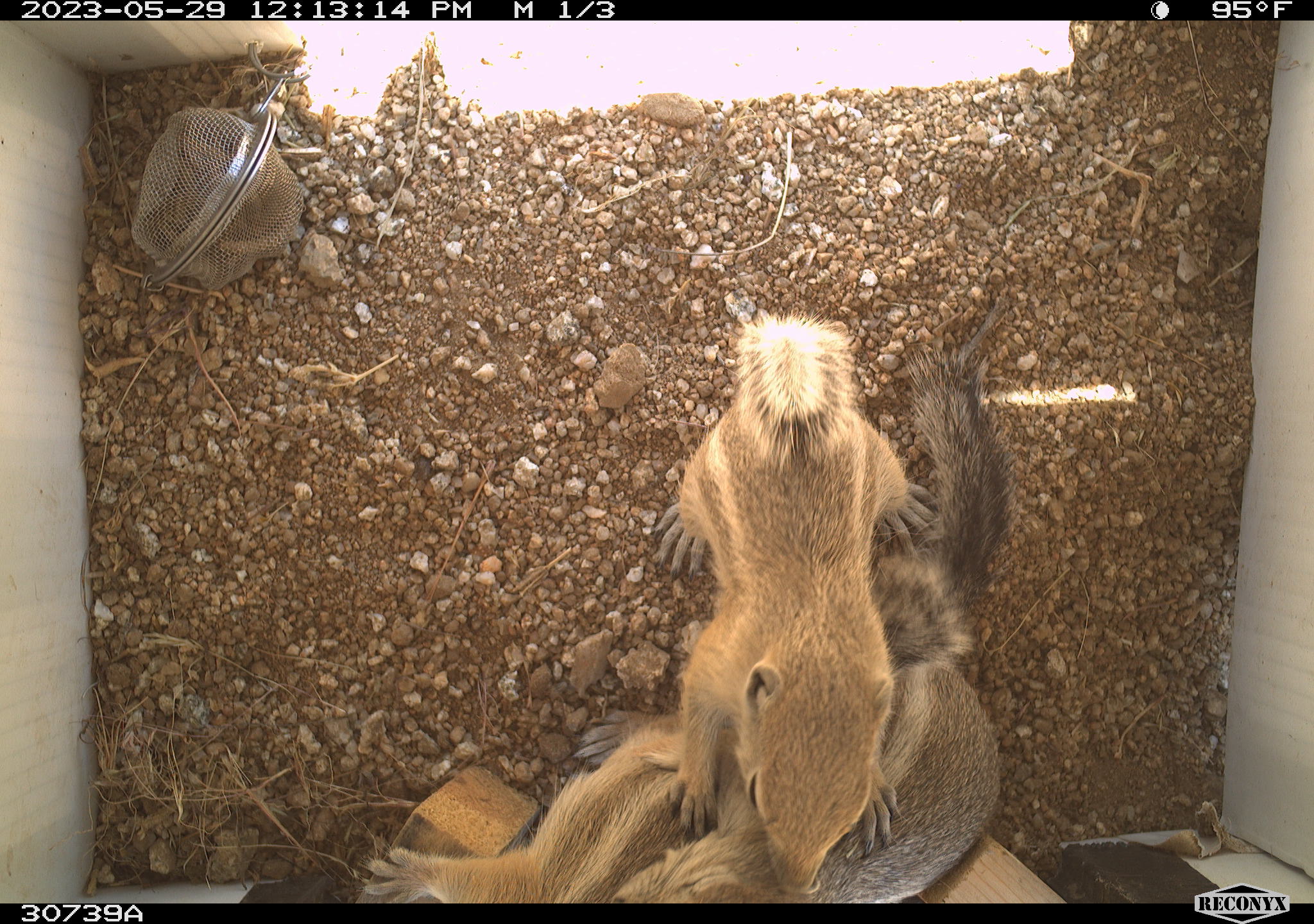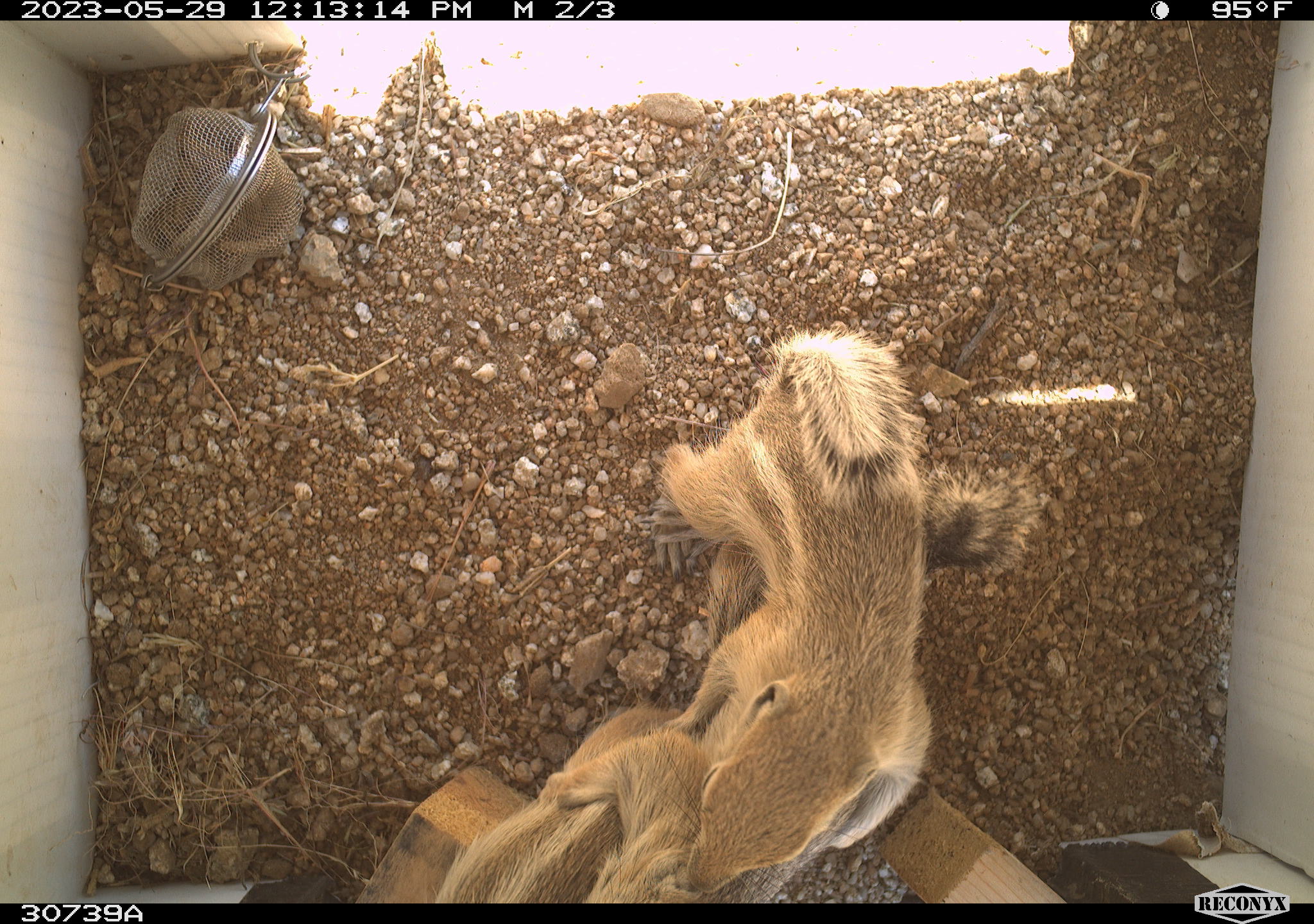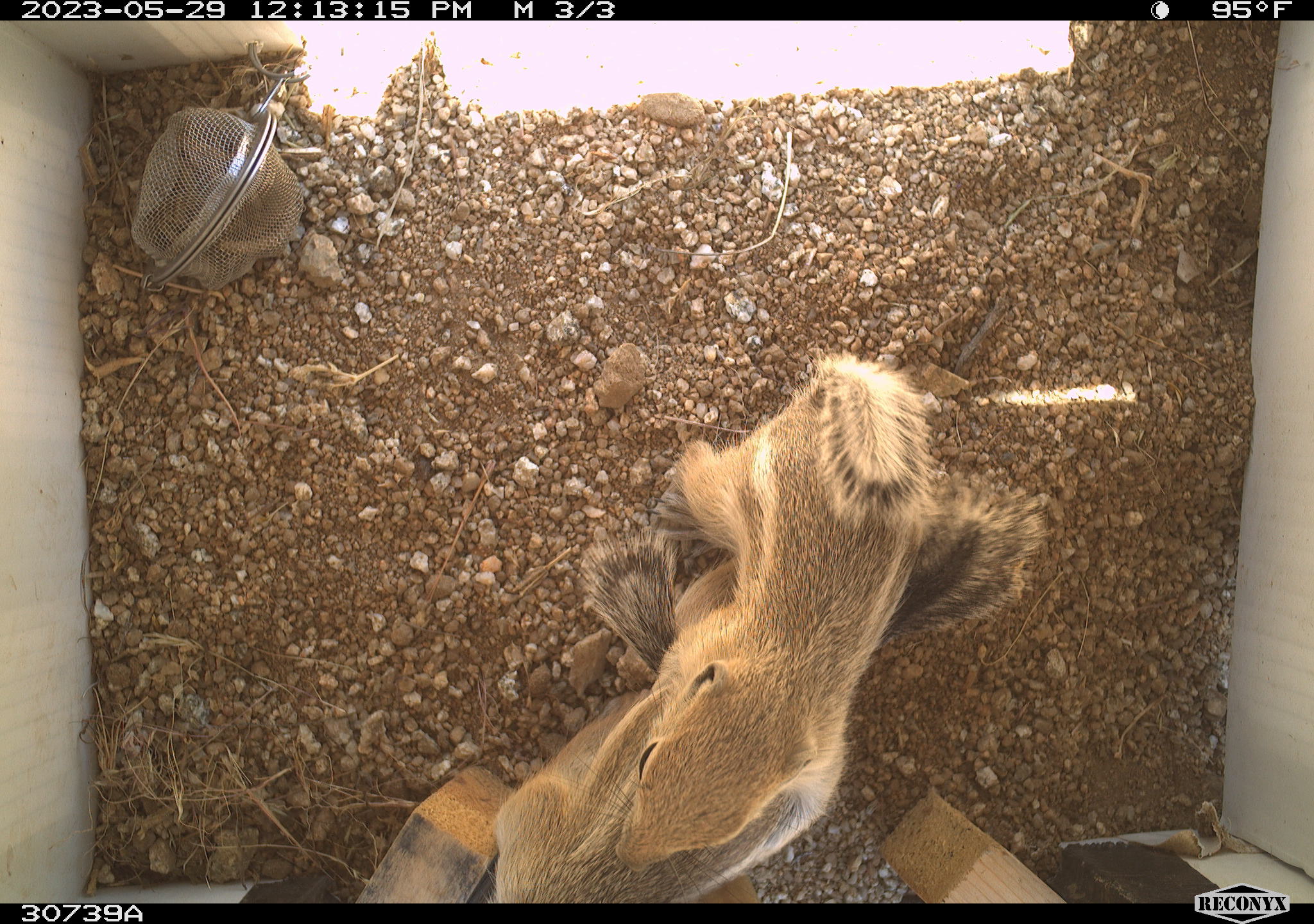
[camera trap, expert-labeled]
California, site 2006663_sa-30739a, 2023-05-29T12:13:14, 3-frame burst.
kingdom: Animalia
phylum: Chordata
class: Mammalia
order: Rodentia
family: Sciuridae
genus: Ammospermophilus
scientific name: Ammospermophilus leucurus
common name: white-tailed antelope squirrel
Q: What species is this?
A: White-tailed antelope squirrel (Ammospermophilus leucurus).